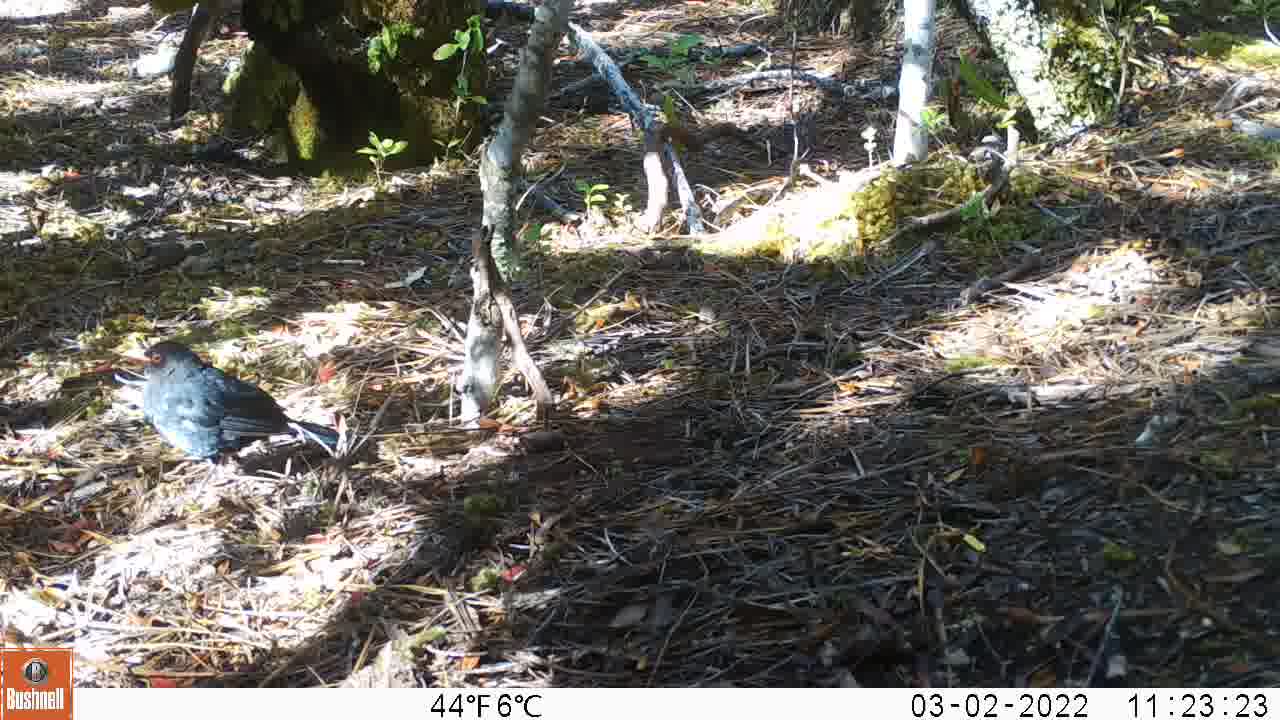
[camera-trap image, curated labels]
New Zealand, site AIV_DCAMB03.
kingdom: Animalia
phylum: Chordata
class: Aves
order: Passeriformes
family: Turdidae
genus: Turdus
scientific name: Turdus merula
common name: eurasian blackbird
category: blackbird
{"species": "blackbird (eurasian blackbird) (Turdus merula)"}